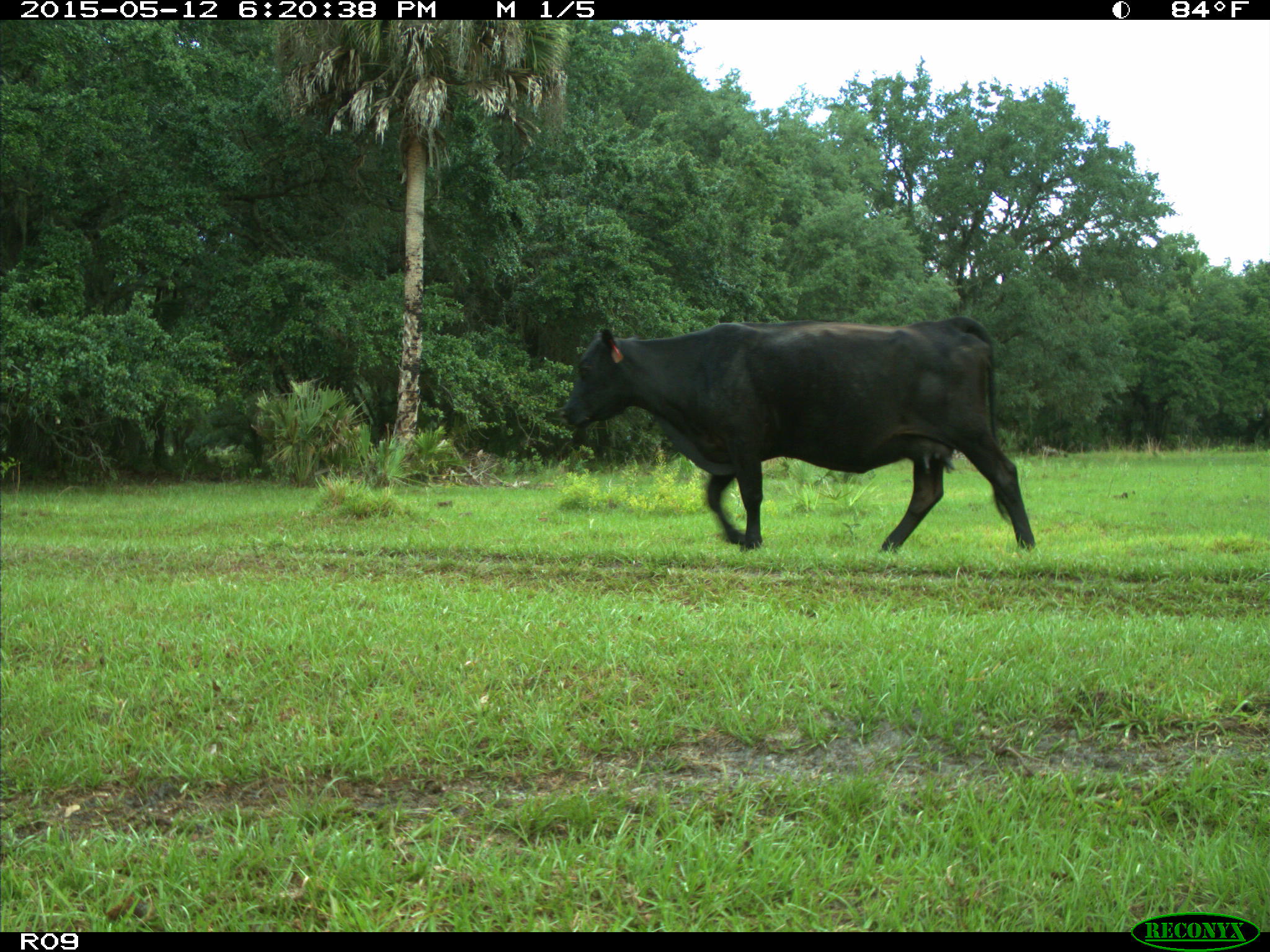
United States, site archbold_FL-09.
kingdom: Animalia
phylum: Chordata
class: Mammalia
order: Artiodactyla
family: Bovidae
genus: Bos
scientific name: Bos taurus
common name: domestic cow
Bos taurus (domestic cow).